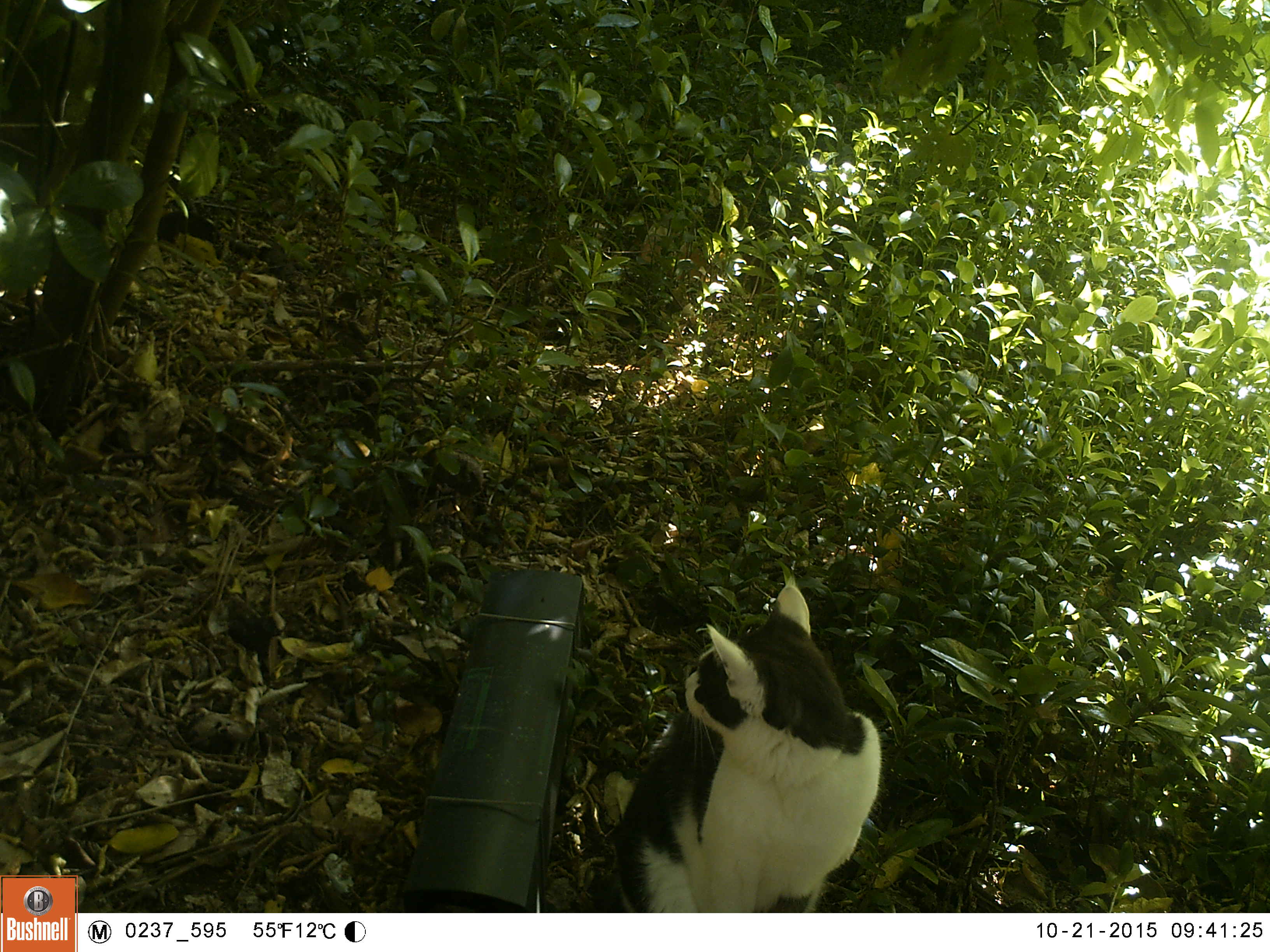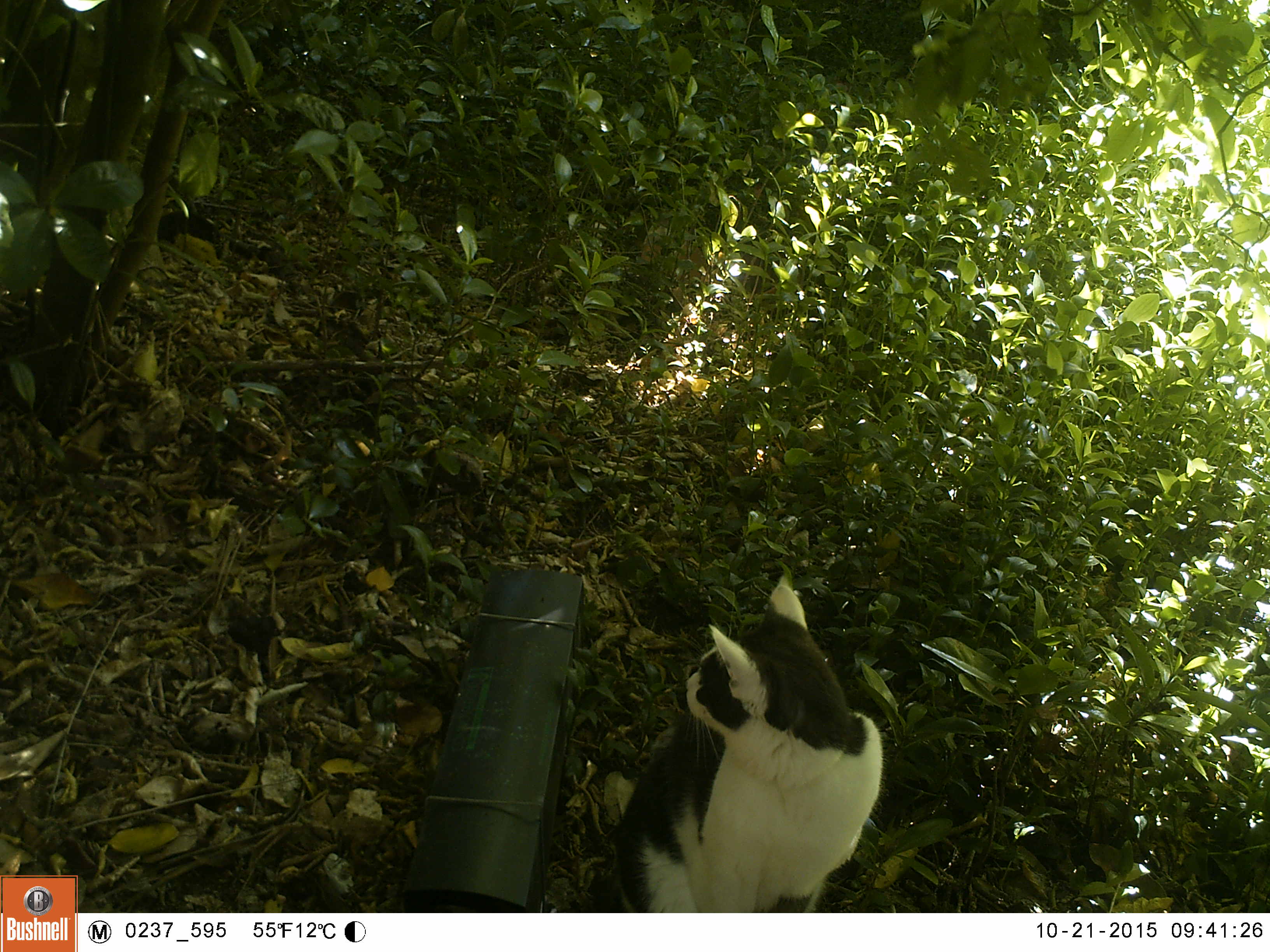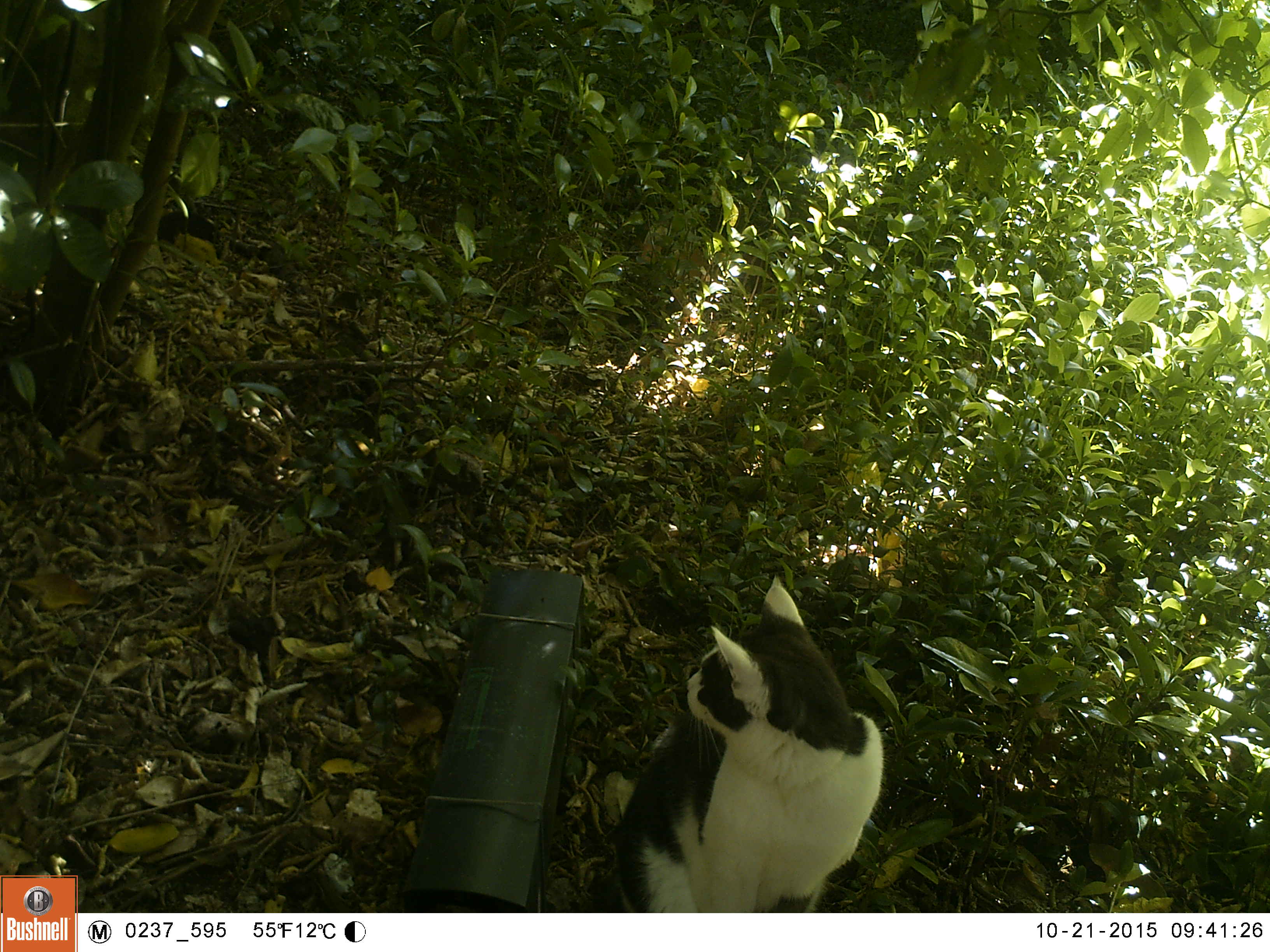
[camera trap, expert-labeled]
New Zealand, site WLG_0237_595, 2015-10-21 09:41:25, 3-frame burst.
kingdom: Animalia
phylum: Chordata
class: Mammalia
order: Carnivora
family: Felidae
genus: Felis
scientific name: Felis catus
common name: domestic cat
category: cat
Cat (domestic cat) (Felis catus).